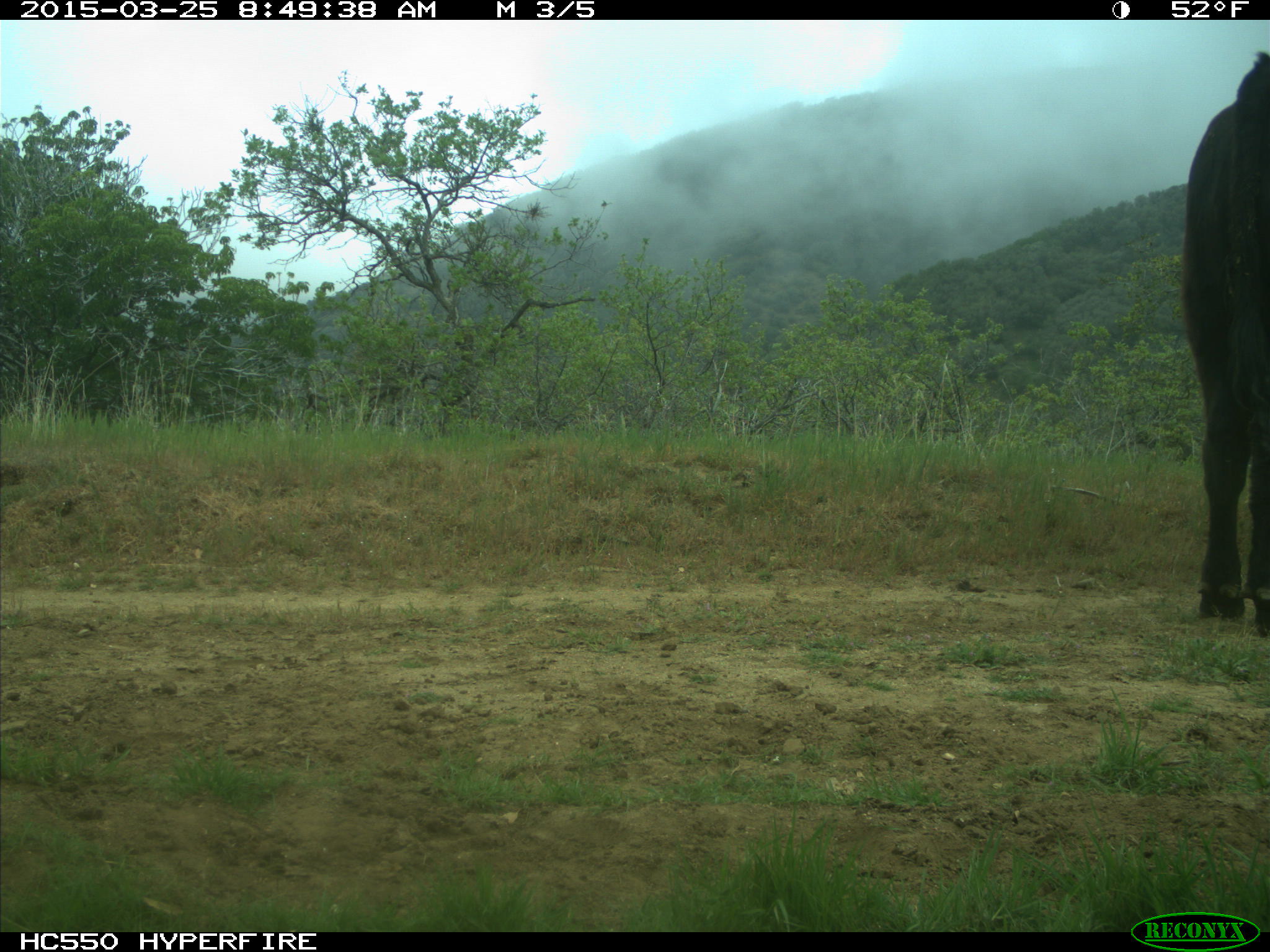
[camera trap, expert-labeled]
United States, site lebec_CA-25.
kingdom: Animalia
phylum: Chordata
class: Mammalia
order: Artiodactyla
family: Bovidae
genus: Bos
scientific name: Bos taurus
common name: domestic cow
Bos taurus (domestic cow).